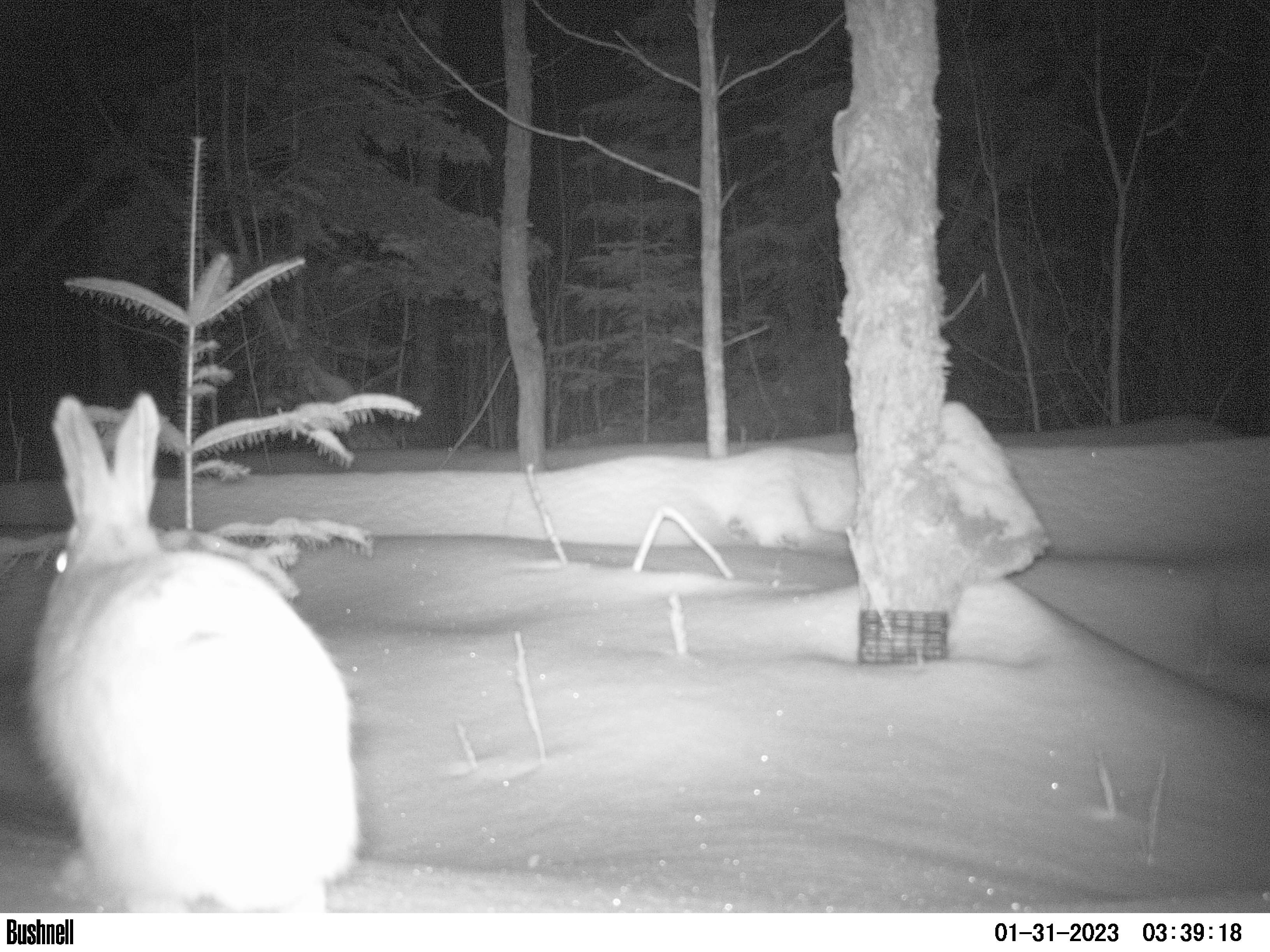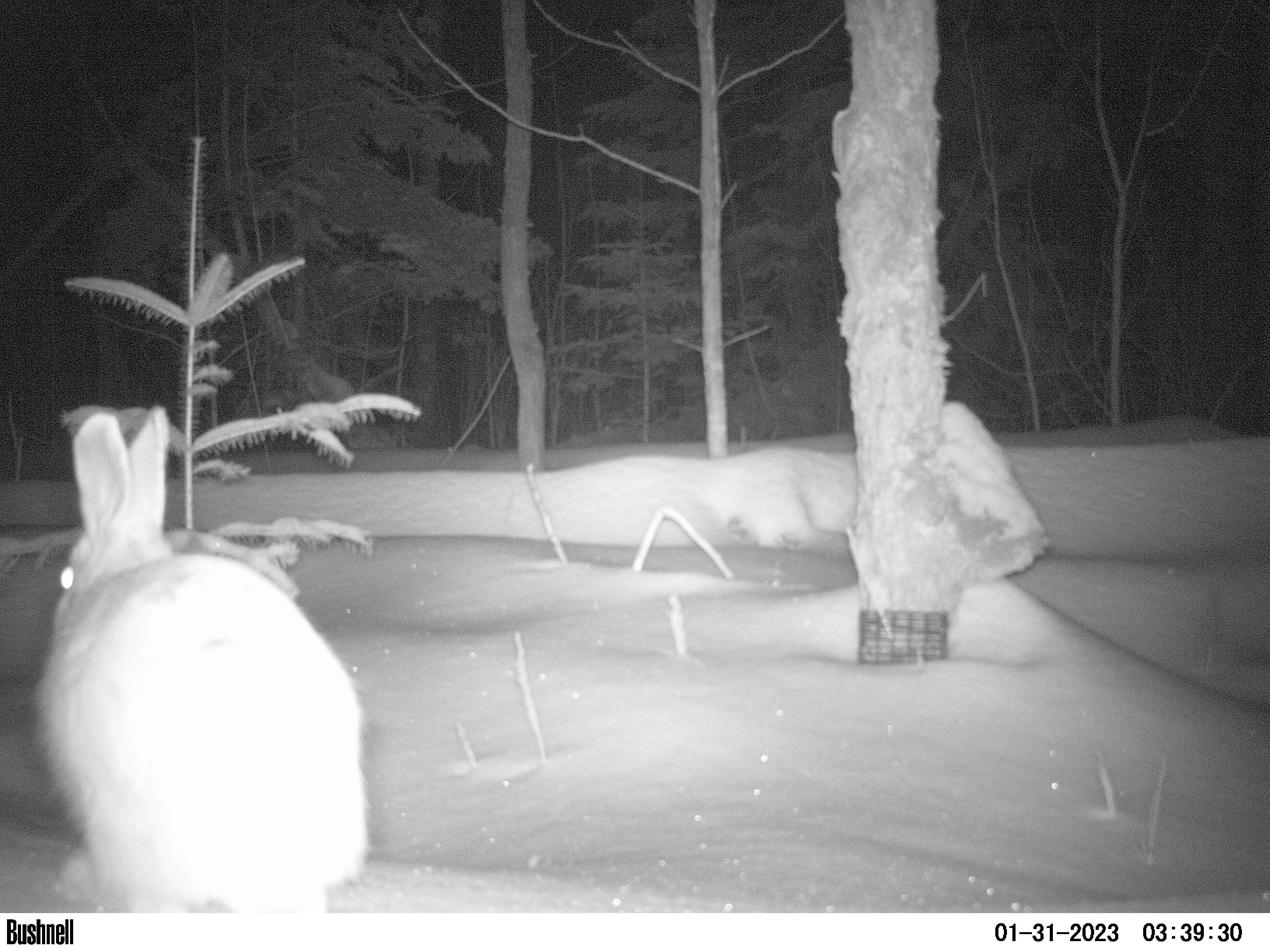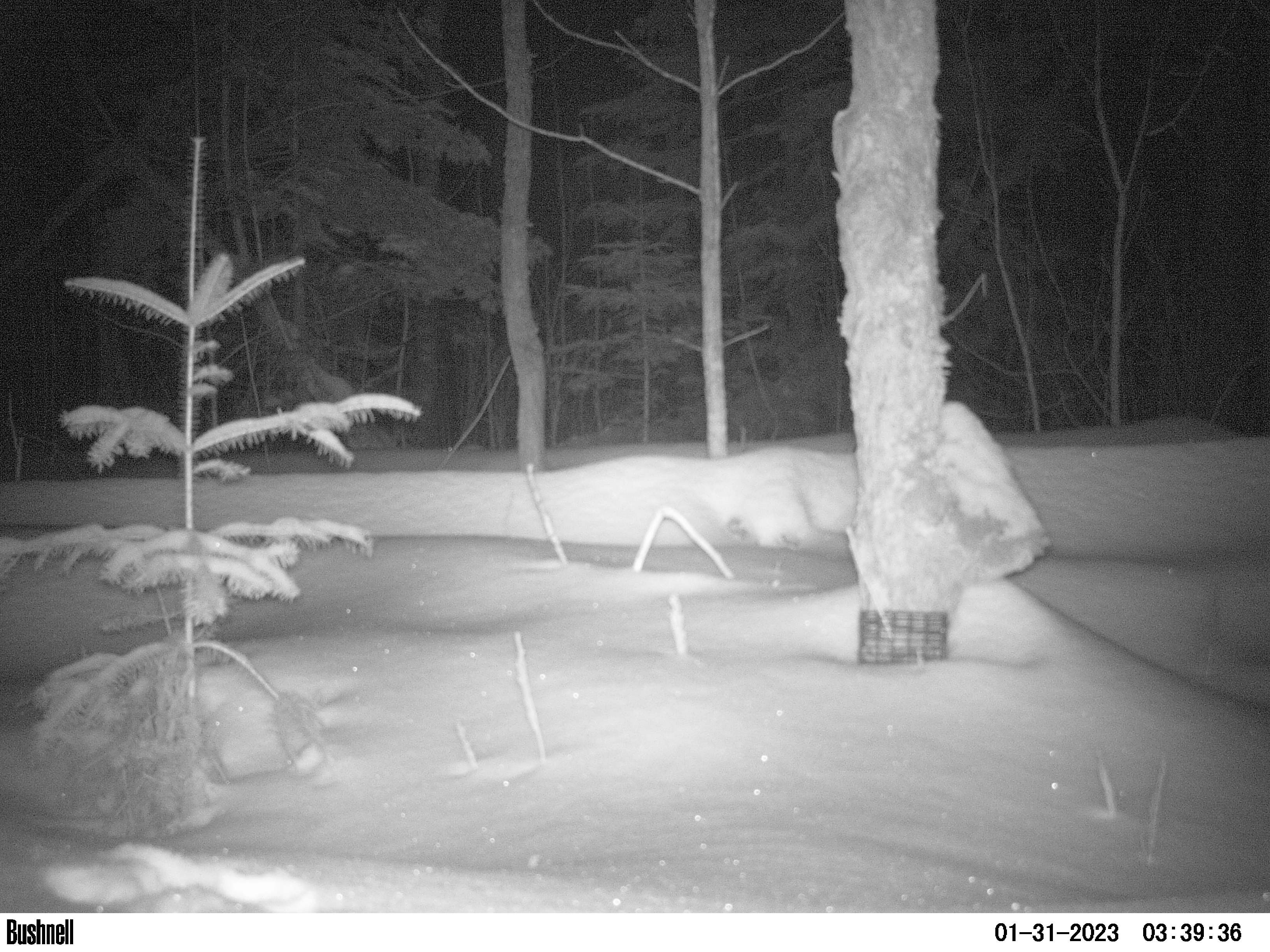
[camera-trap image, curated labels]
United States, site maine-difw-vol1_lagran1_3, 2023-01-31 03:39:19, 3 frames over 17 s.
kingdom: Animalia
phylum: Chordata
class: Mammalia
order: Lagomorpha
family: Leporidae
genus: Lepus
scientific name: Lepus americanus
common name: snowshoe hare